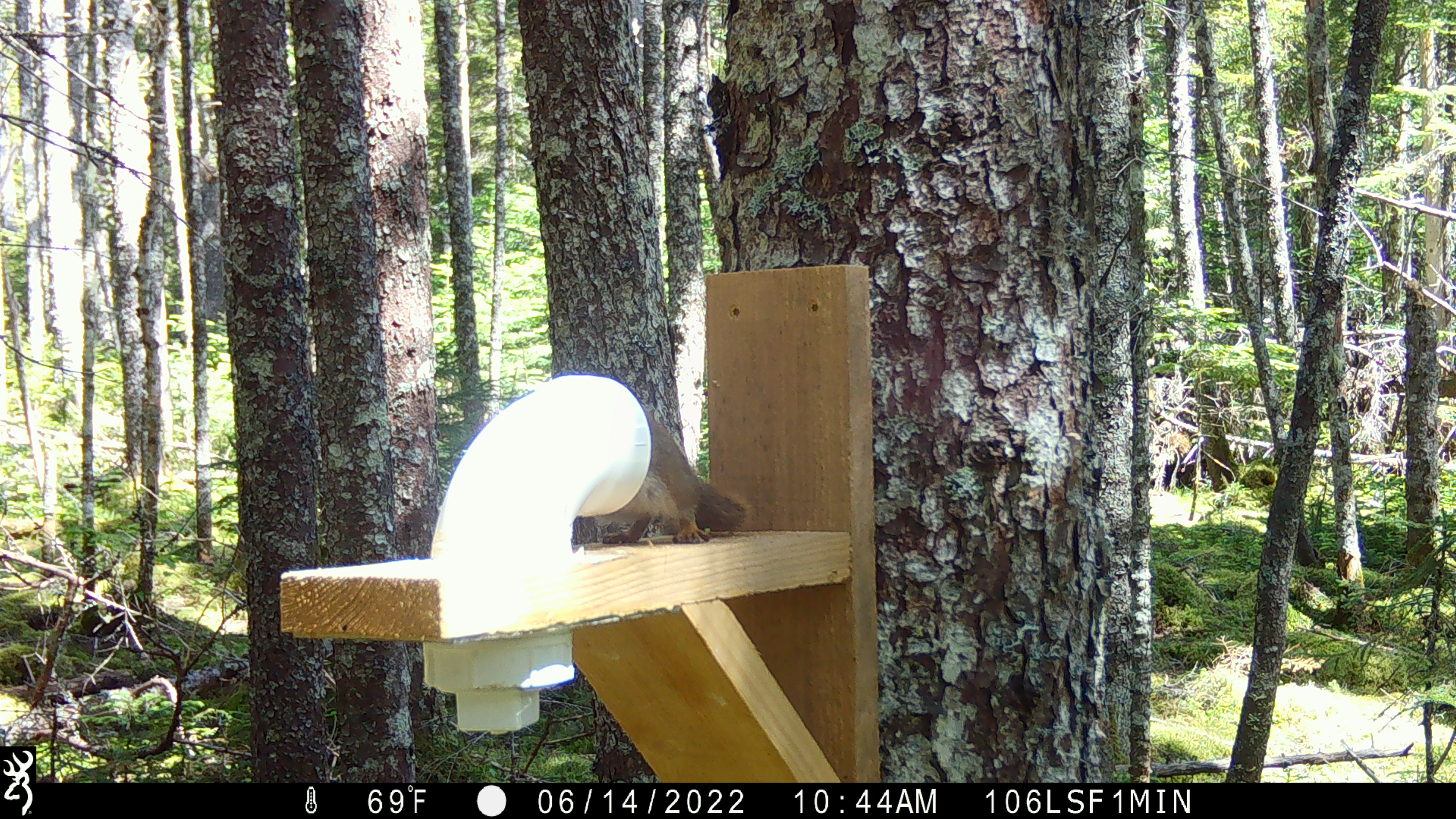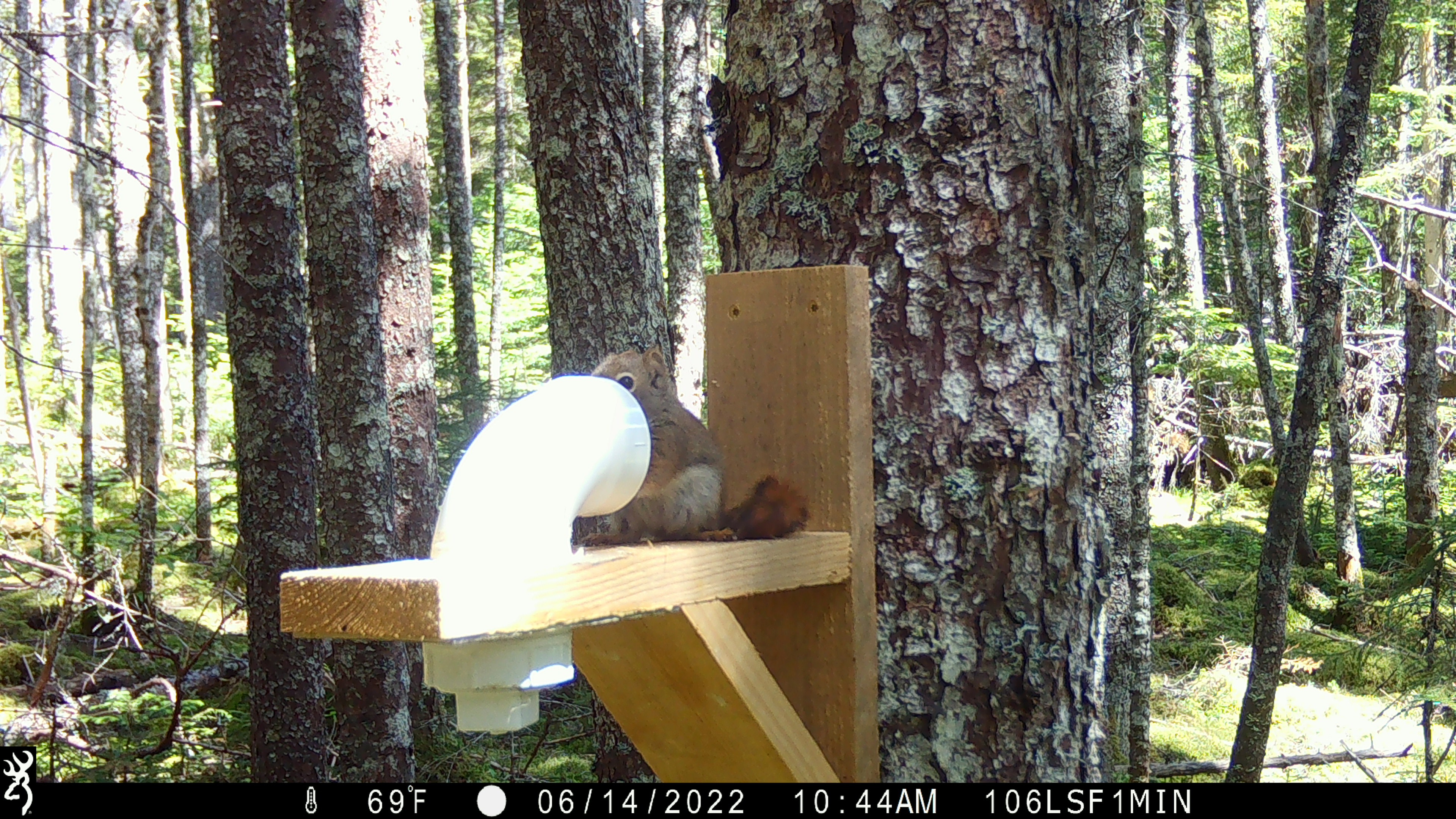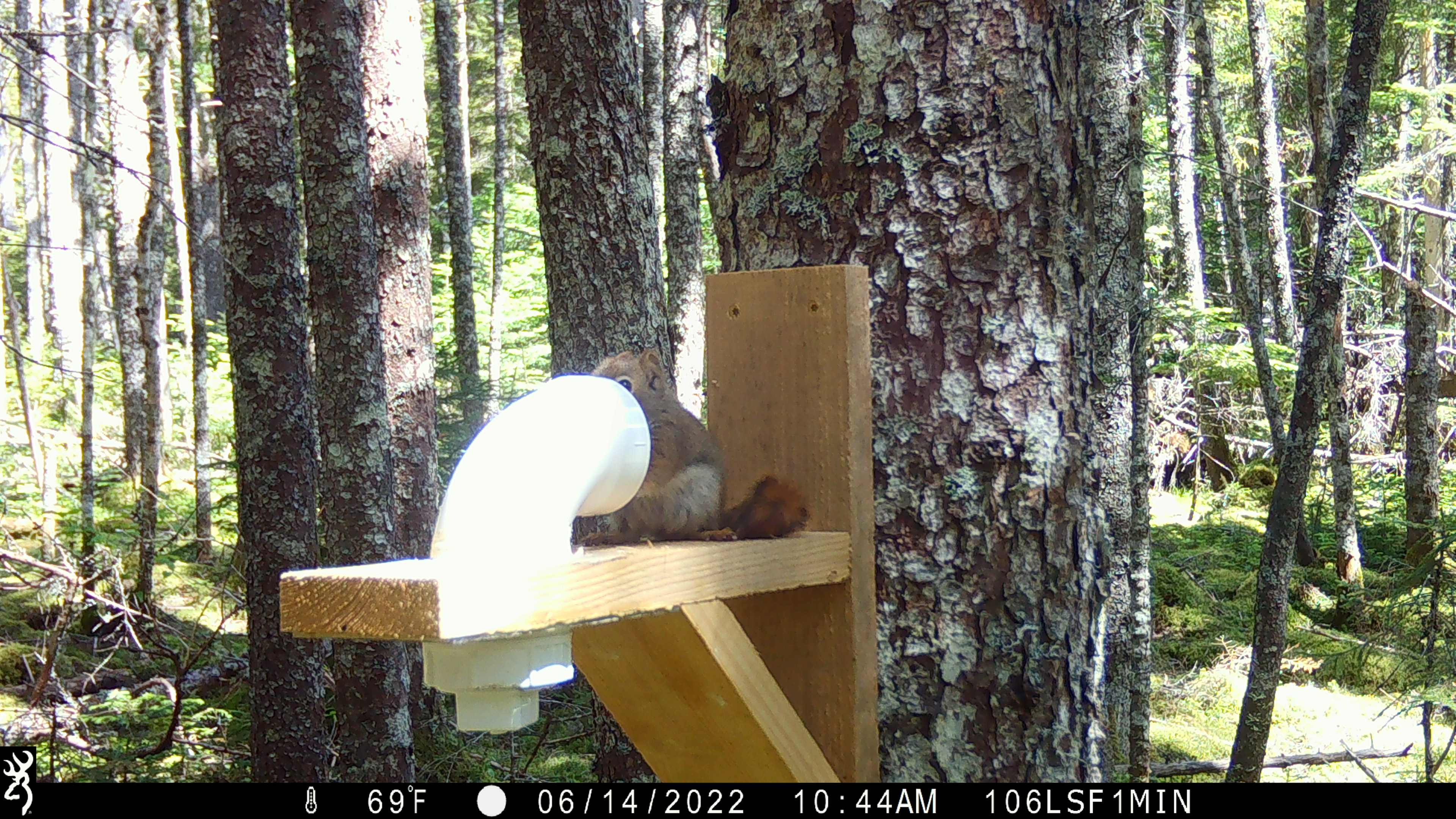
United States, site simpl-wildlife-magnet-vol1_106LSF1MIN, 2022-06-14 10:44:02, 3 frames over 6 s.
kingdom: Animalia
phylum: Chordata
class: Mammalia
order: Rodentia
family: Sciuridae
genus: Tamiasciurus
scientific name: Tamiasciurus hudsonicus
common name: red squirrel